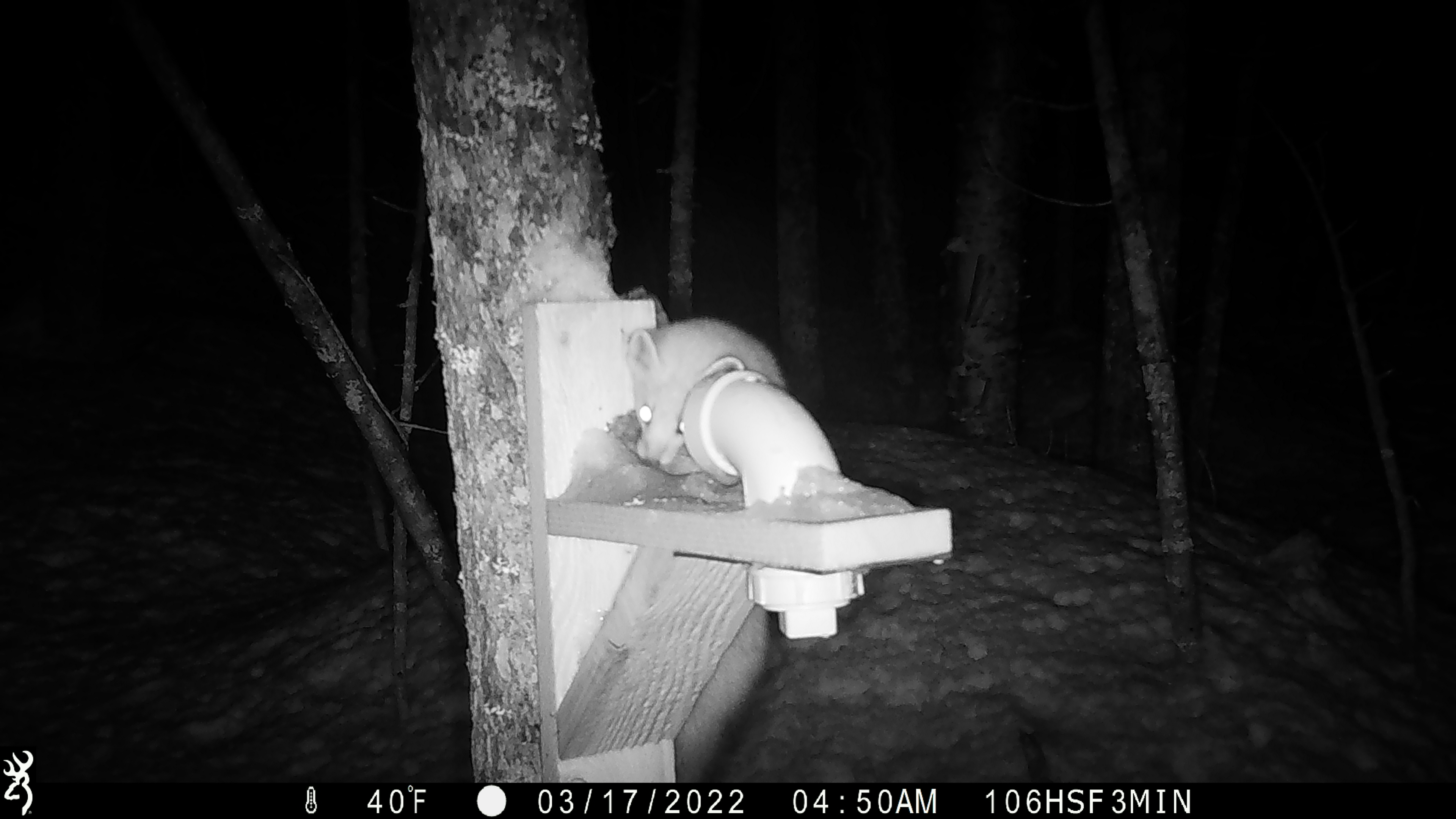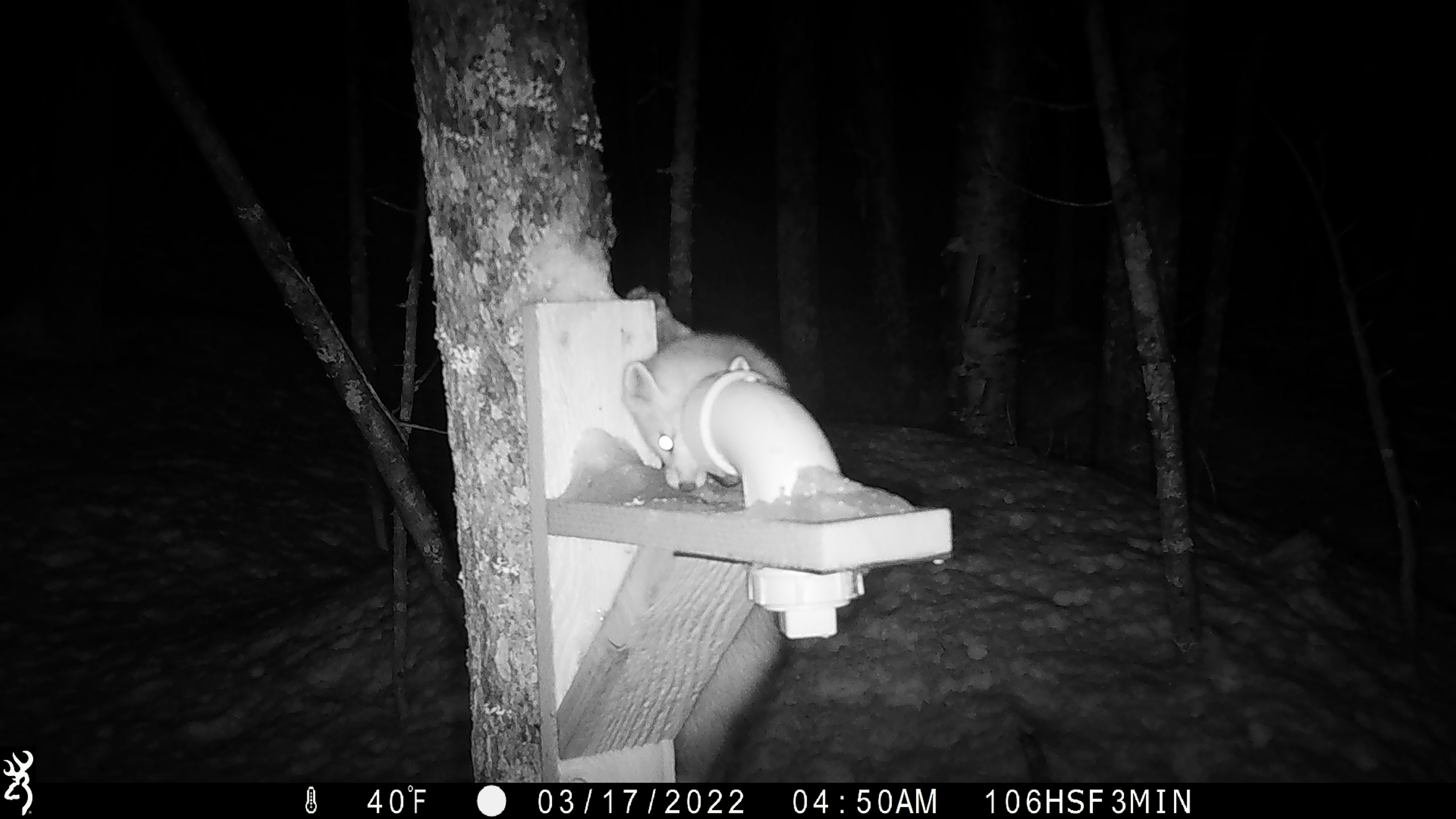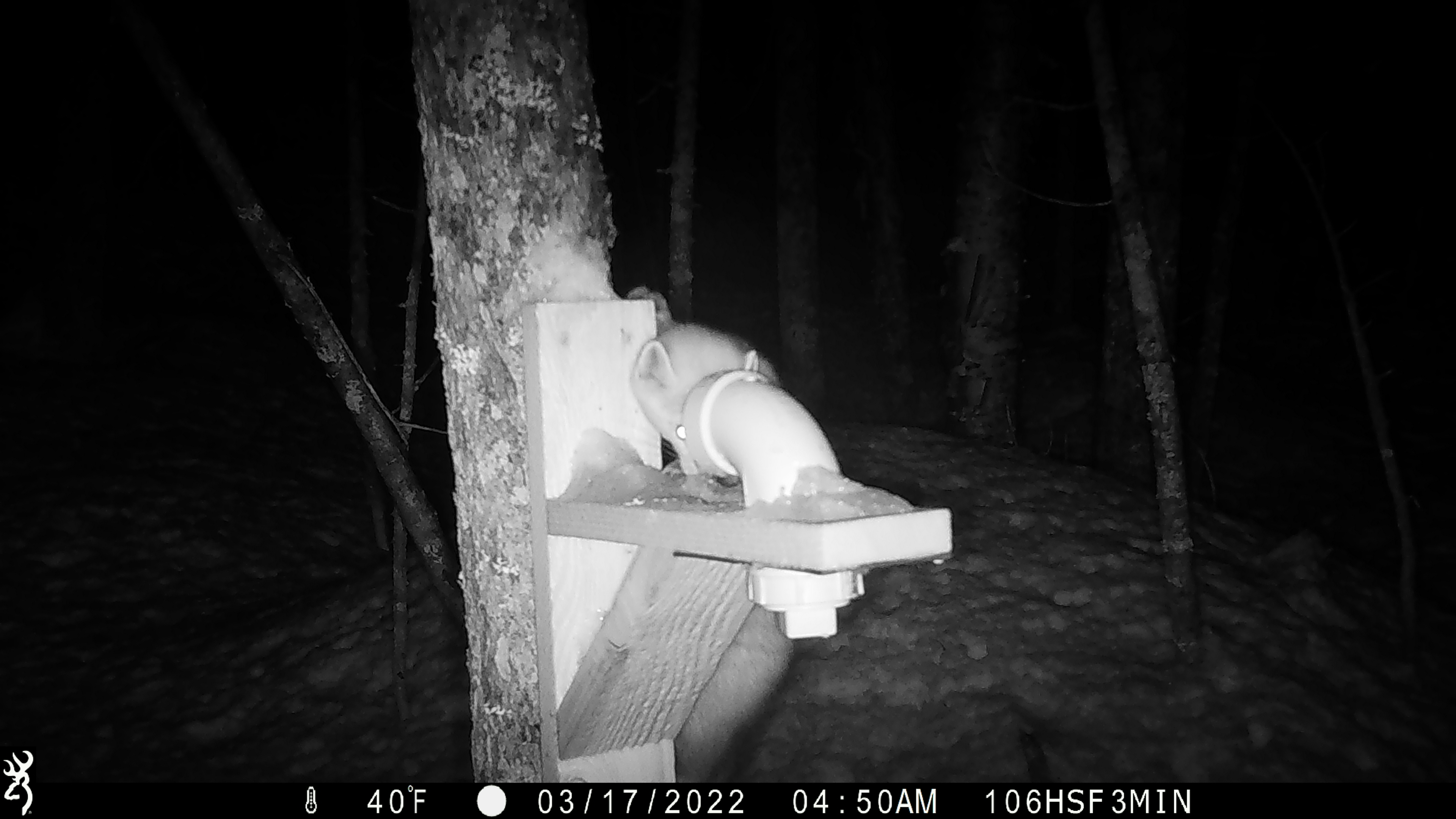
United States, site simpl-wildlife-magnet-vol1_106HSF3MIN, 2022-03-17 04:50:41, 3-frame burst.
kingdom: Animalia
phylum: Chordata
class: Mammalia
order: Carnivora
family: Mustelidae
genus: Martes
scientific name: Martes americana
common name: american marten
American marten (Martes americana).